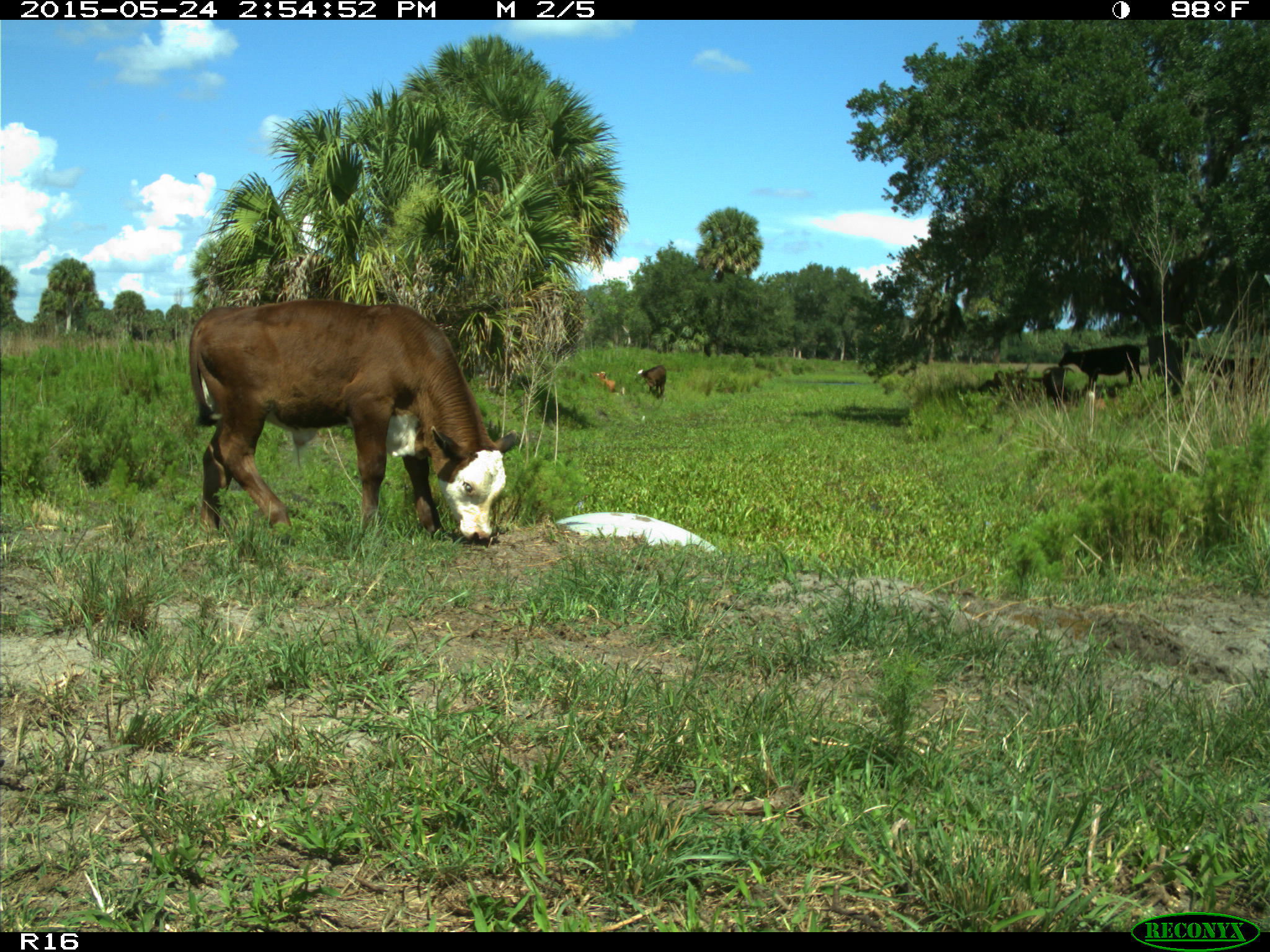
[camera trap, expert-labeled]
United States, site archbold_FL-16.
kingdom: Animalia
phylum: Chordata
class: Mammalia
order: Artiodactyla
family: Bovidae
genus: Bos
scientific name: Bos taurus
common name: domestic cow